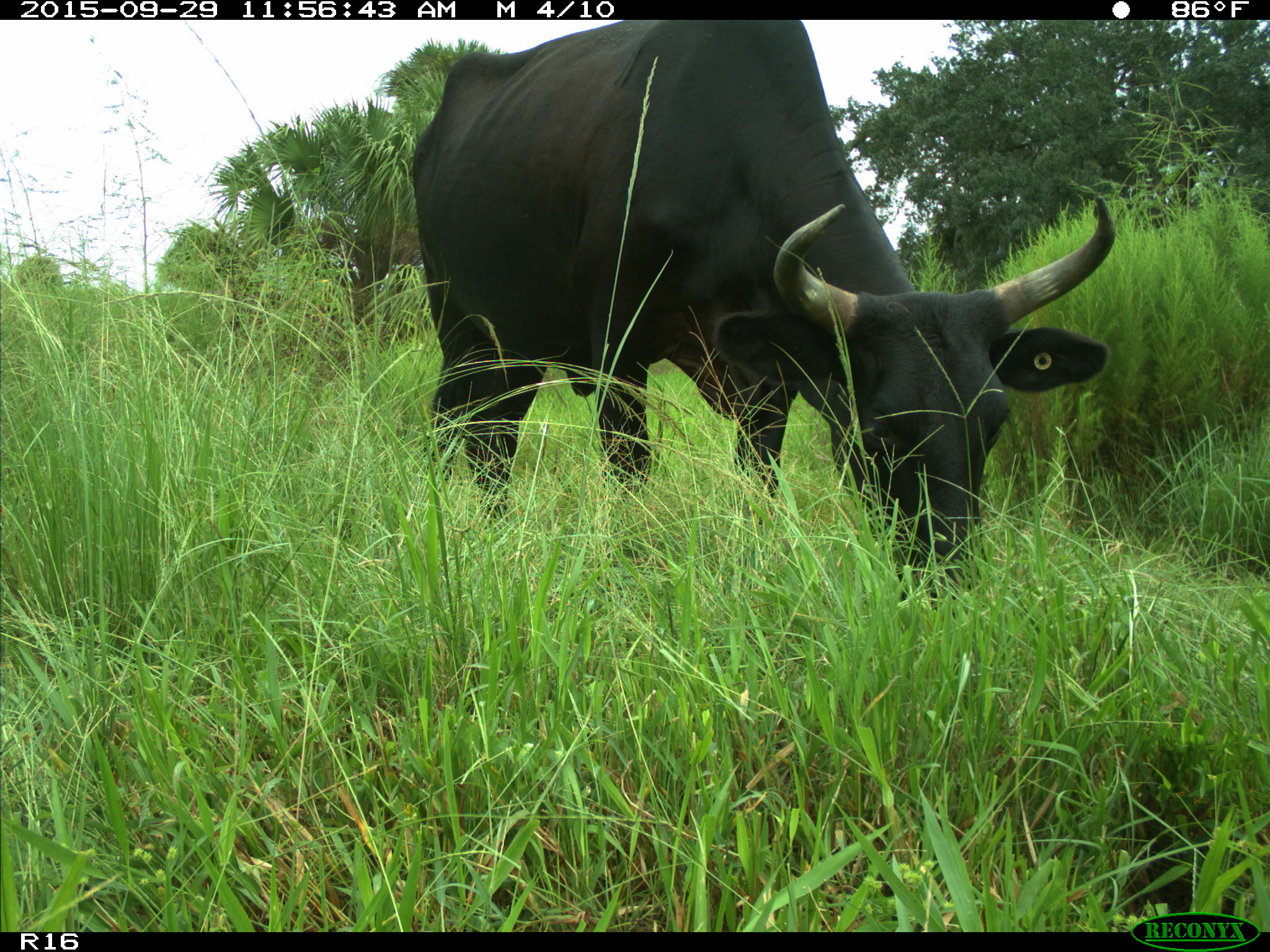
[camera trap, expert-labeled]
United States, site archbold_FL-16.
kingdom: Animalia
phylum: Chordata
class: Mammalia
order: Artiodactyla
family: Bovidae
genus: Bos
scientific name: Bos taurus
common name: domestic cow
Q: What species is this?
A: Bos taurus (domestic cow).